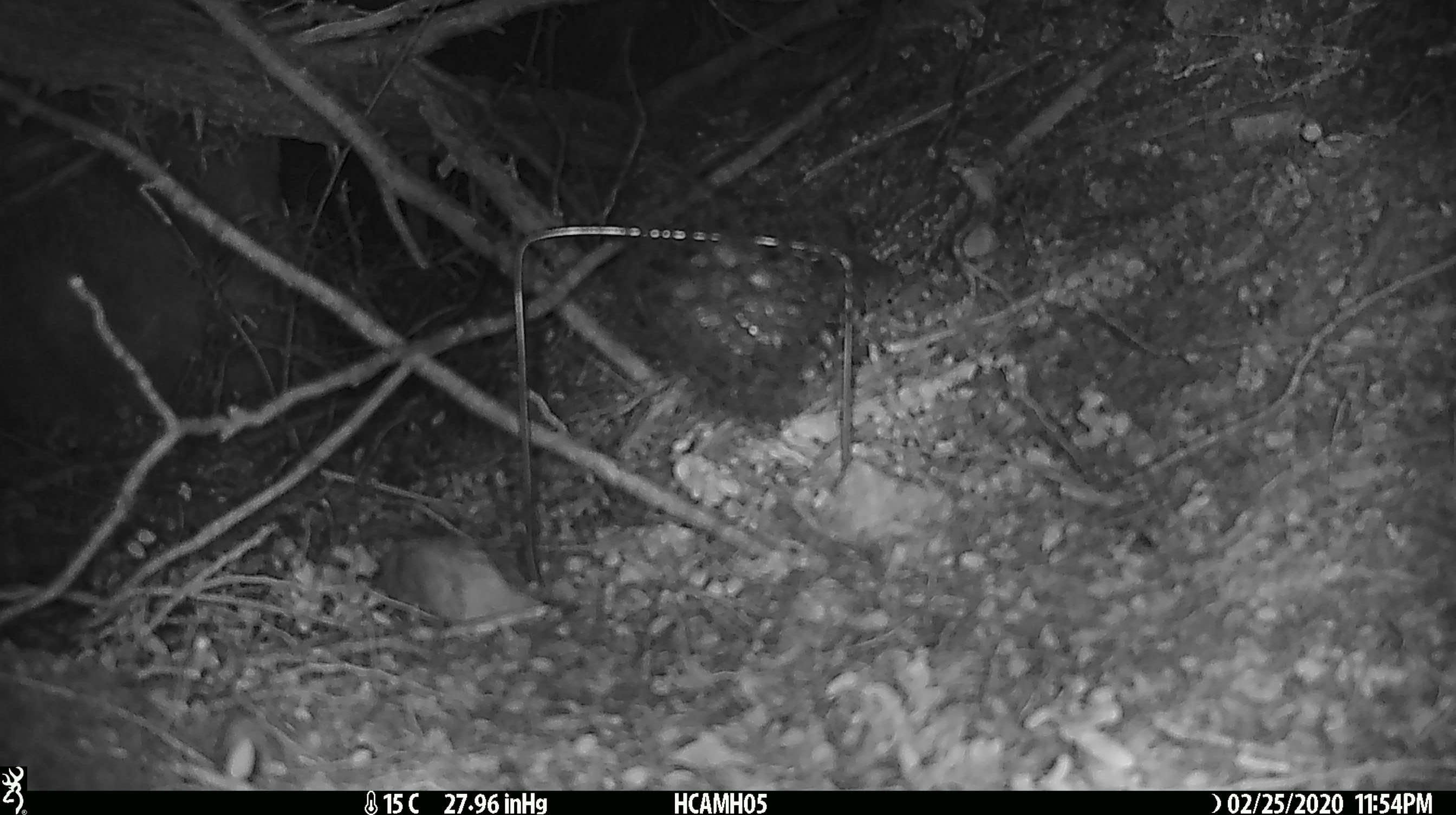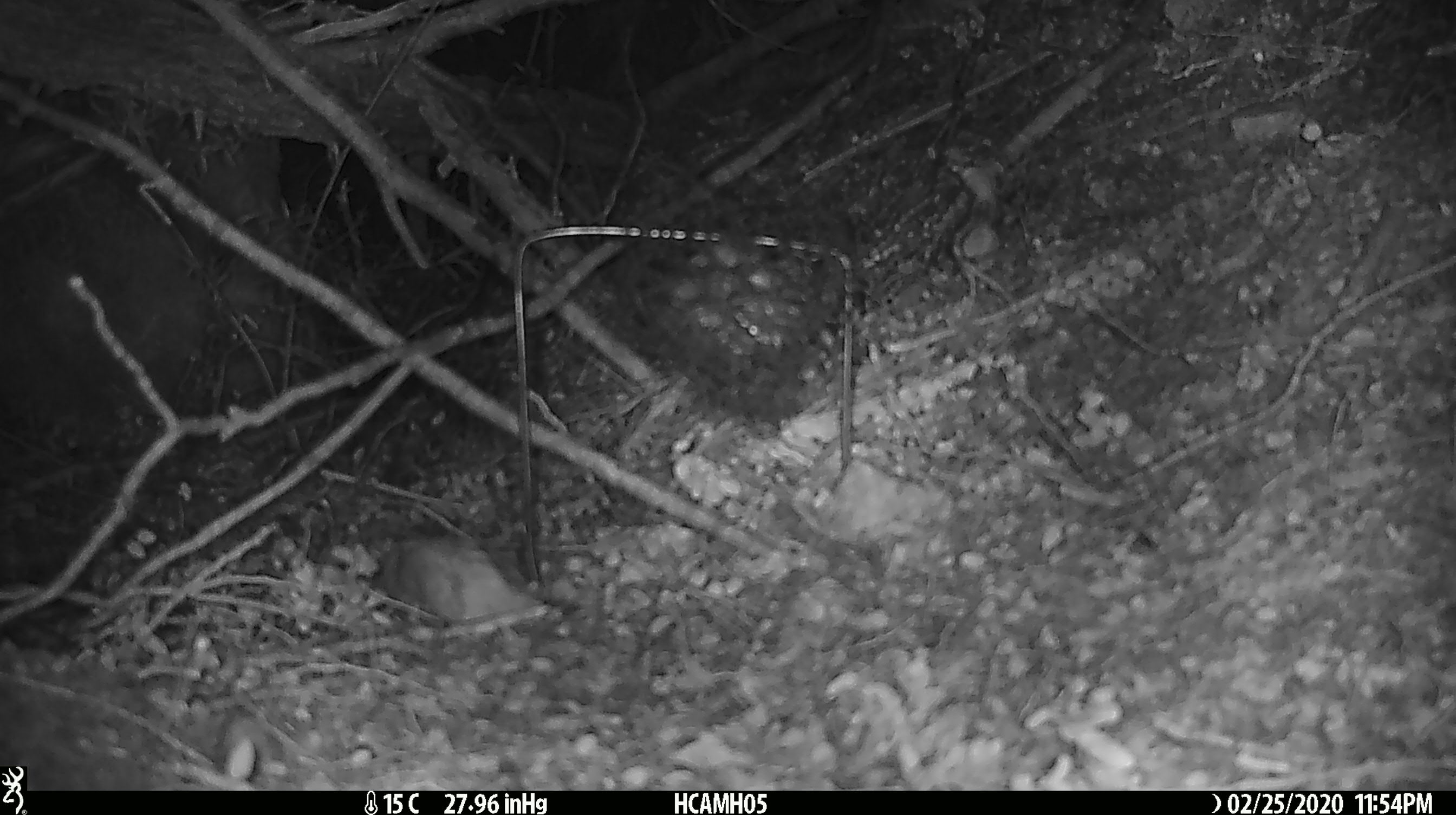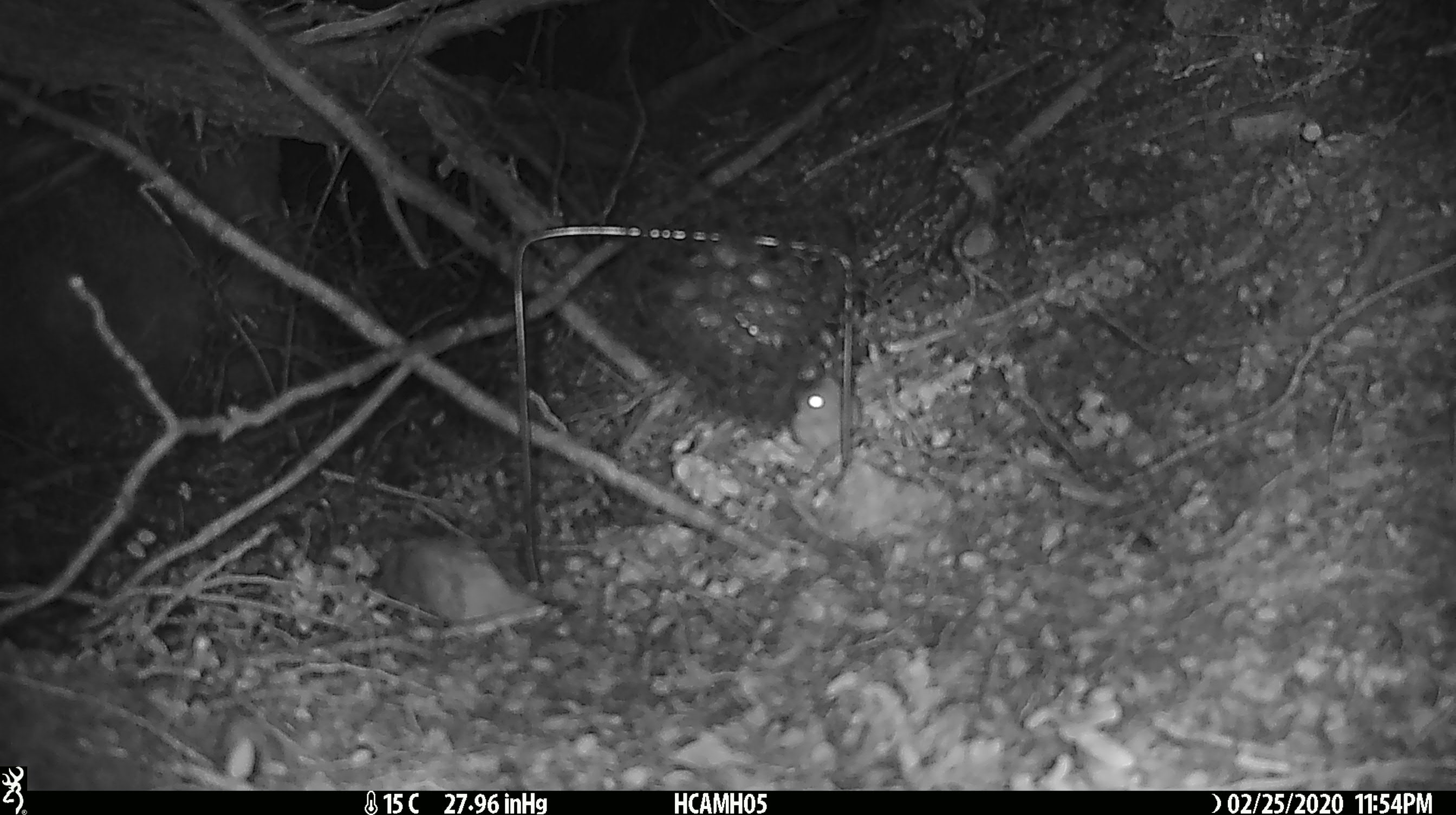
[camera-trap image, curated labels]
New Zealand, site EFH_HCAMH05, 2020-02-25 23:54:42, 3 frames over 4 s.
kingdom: Animalia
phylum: Chordata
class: Mammalia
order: Rodentia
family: Muridae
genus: Mus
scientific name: Mus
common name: mouse